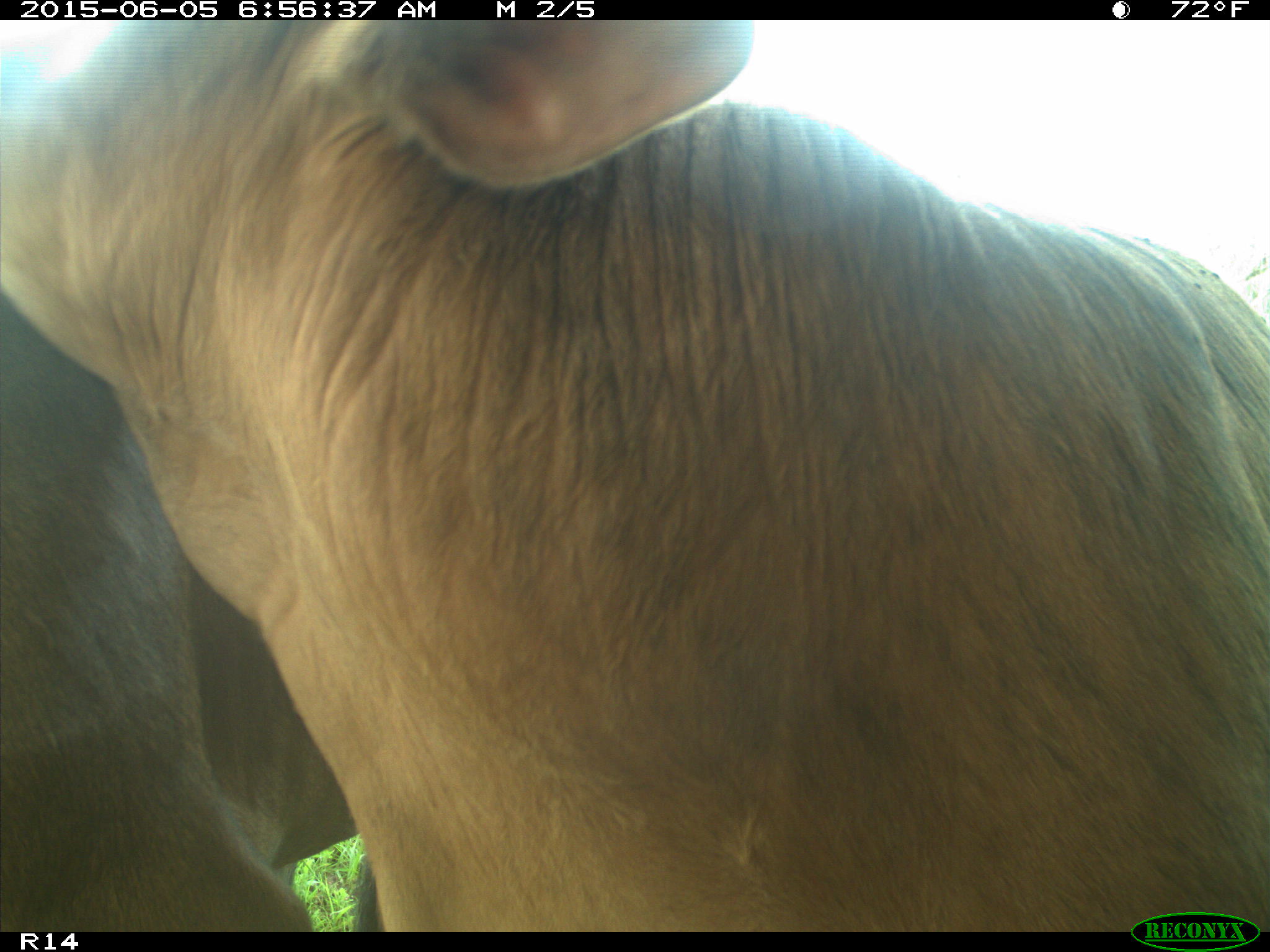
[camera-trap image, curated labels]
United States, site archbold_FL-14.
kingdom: Animalia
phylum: Chordata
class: Mammalia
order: Artiodactyla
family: Bovidae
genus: Bos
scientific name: Bos taurus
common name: domestic cow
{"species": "Bos taurus (domestic cow)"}